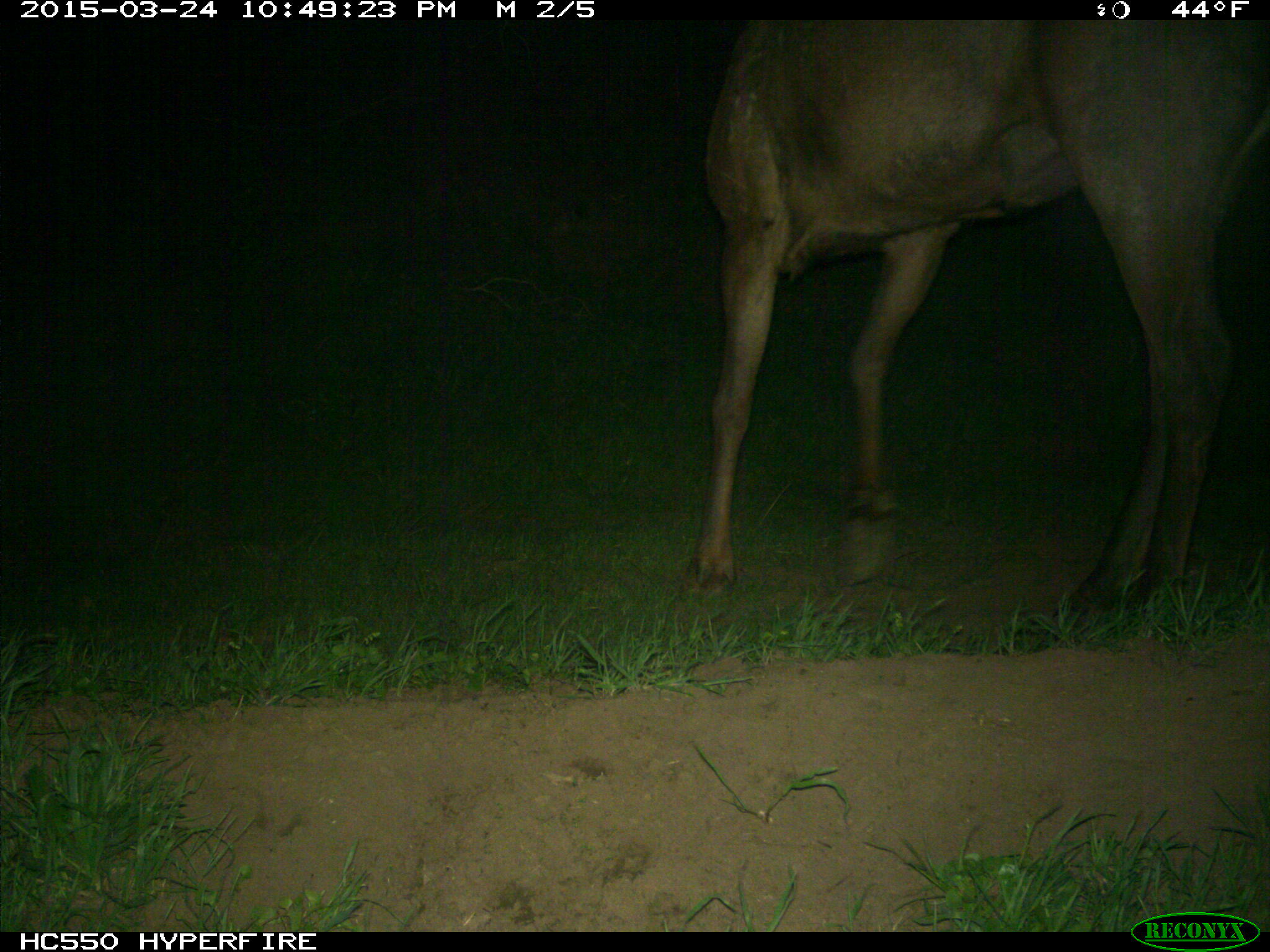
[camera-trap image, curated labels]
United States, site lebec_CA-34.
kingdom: Animalia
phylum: Chordata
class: Mammalia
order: Artiodactyla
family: Cervidae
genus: Cervus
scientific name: Cervus canadensis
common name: elk